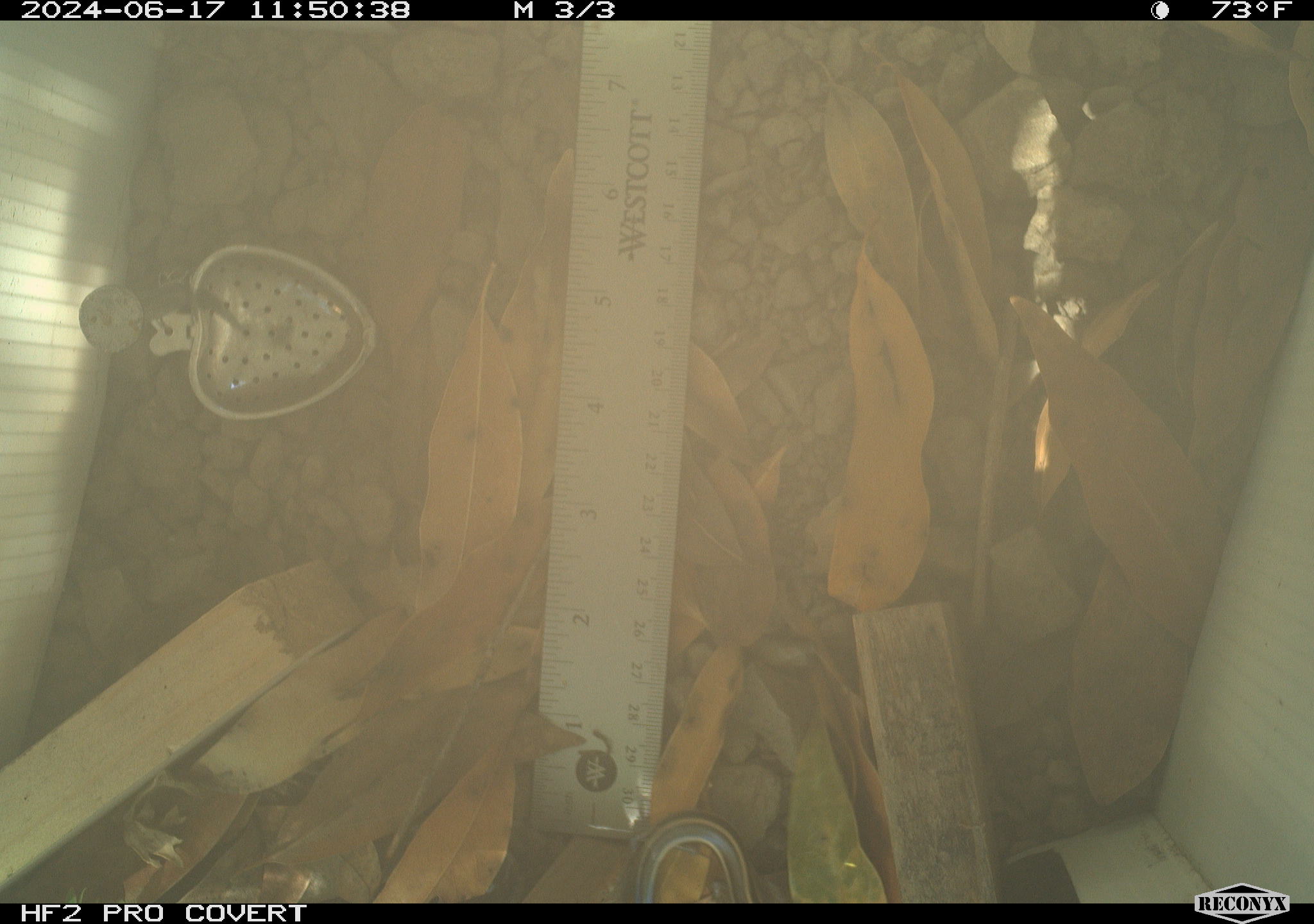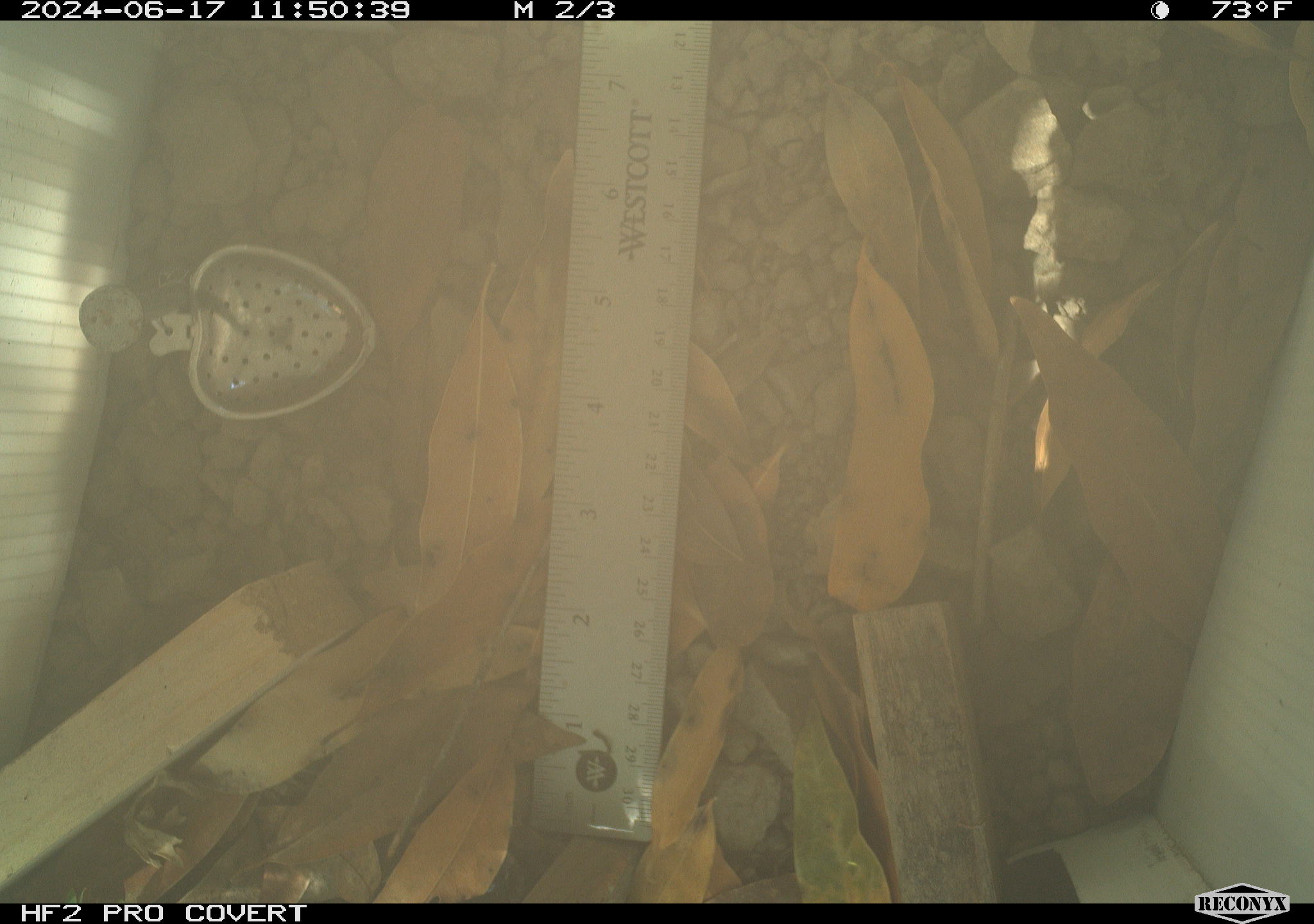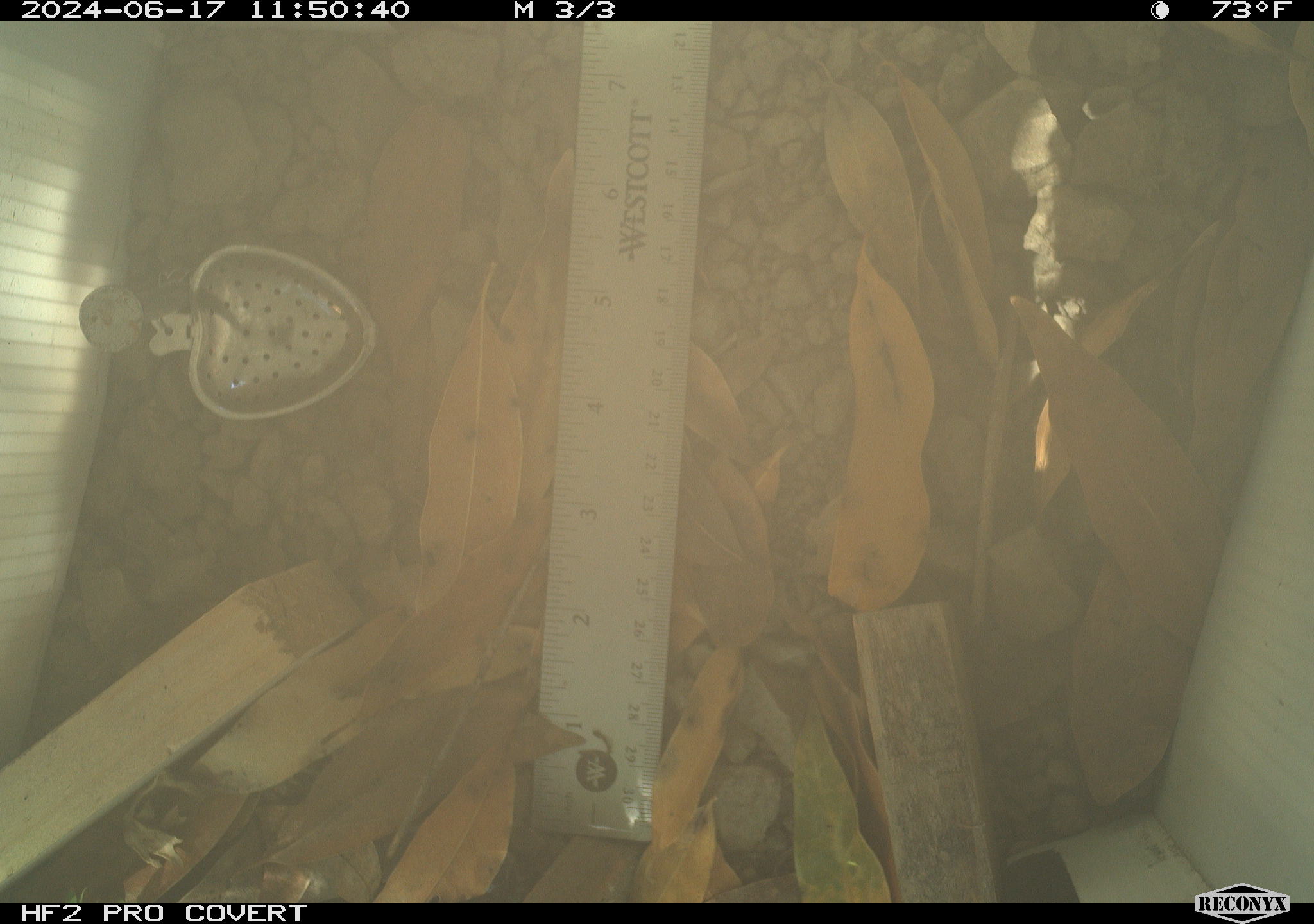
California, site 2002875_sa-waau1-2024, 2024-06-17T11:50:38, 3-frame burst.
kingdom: Animalia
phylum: Chordata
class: Reptilia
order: Squamata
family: Scincidae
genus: Plestiodon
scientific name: Plestiodon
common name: blue-tailed skinks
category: plestiodon species